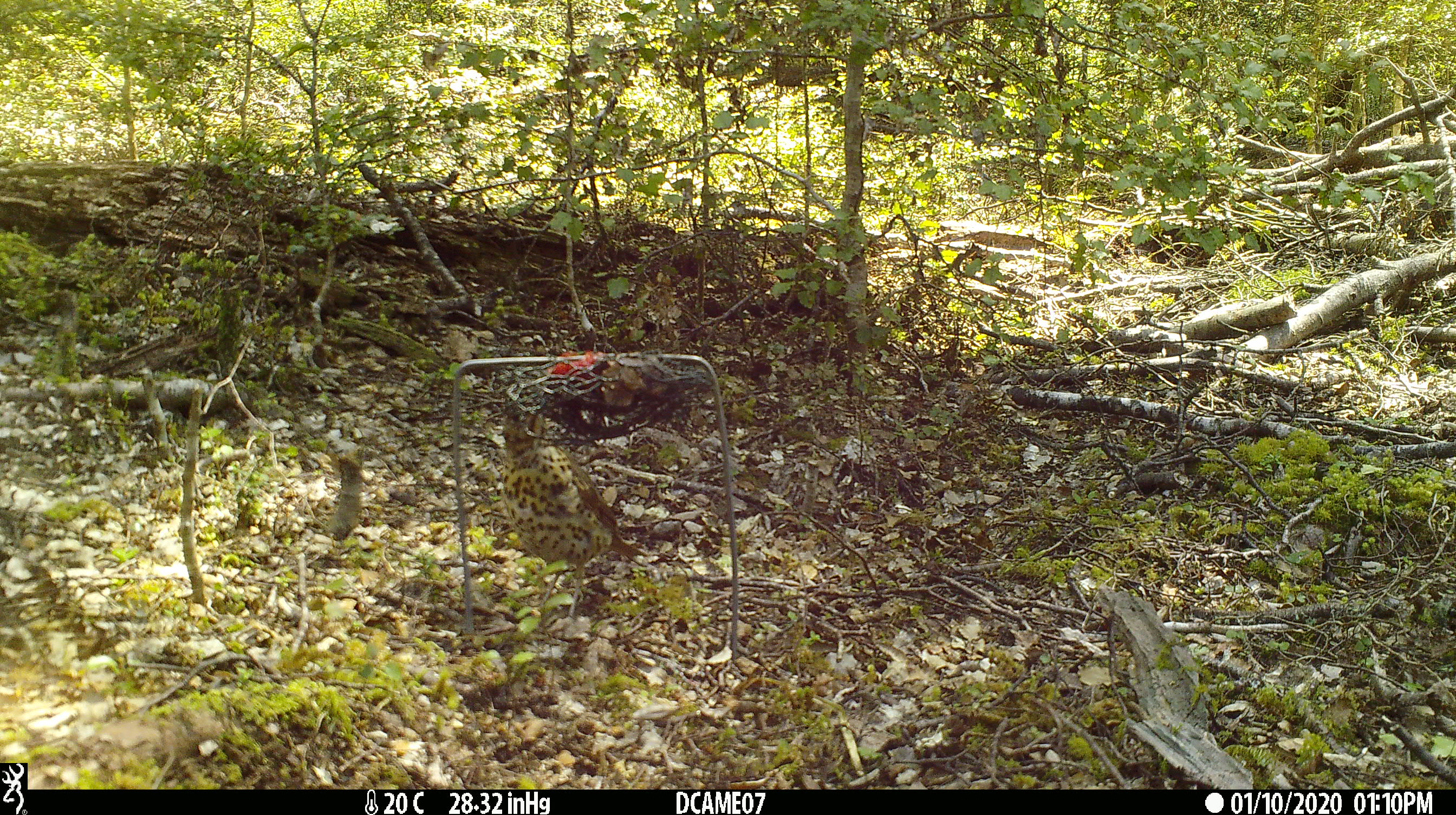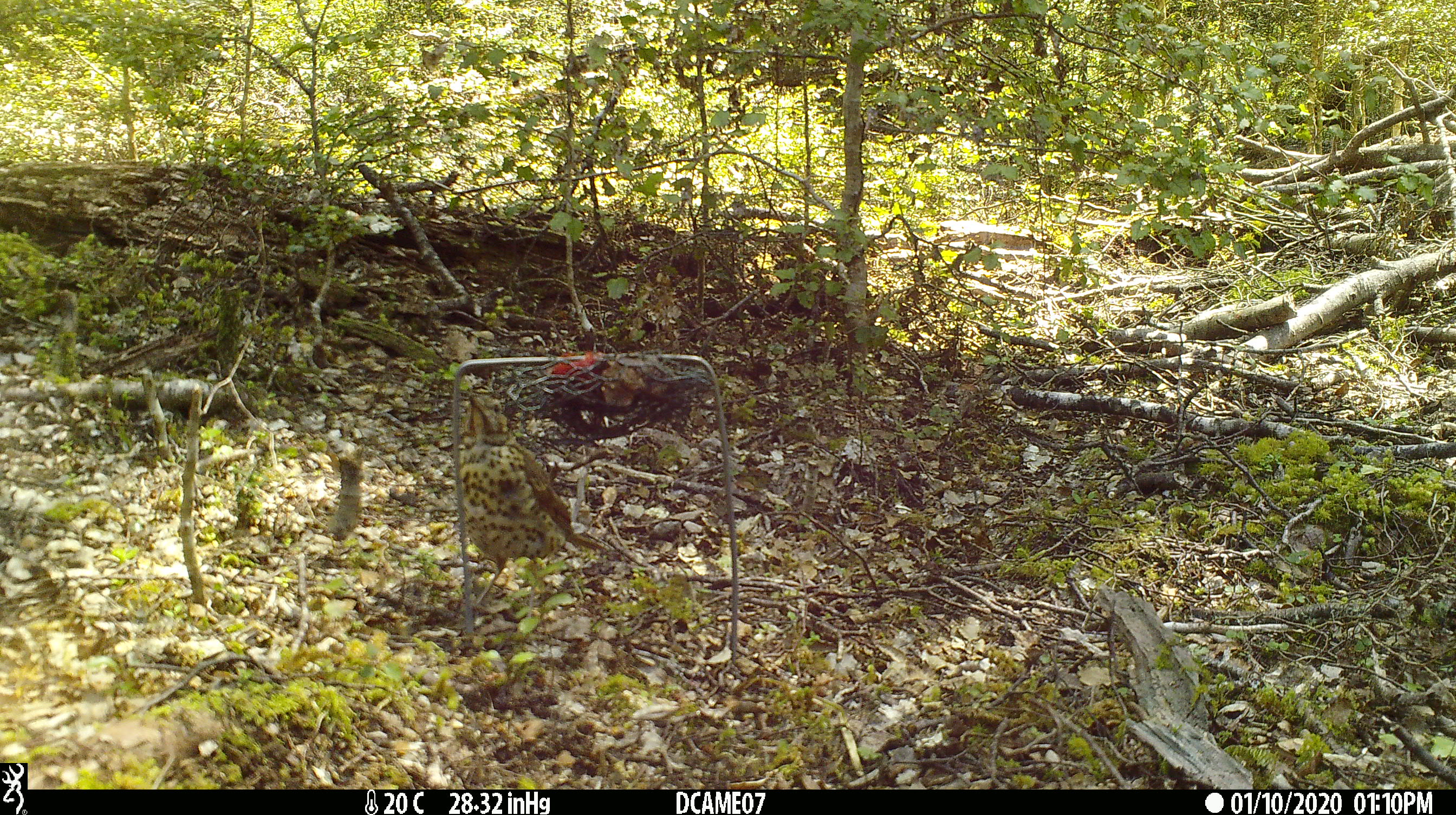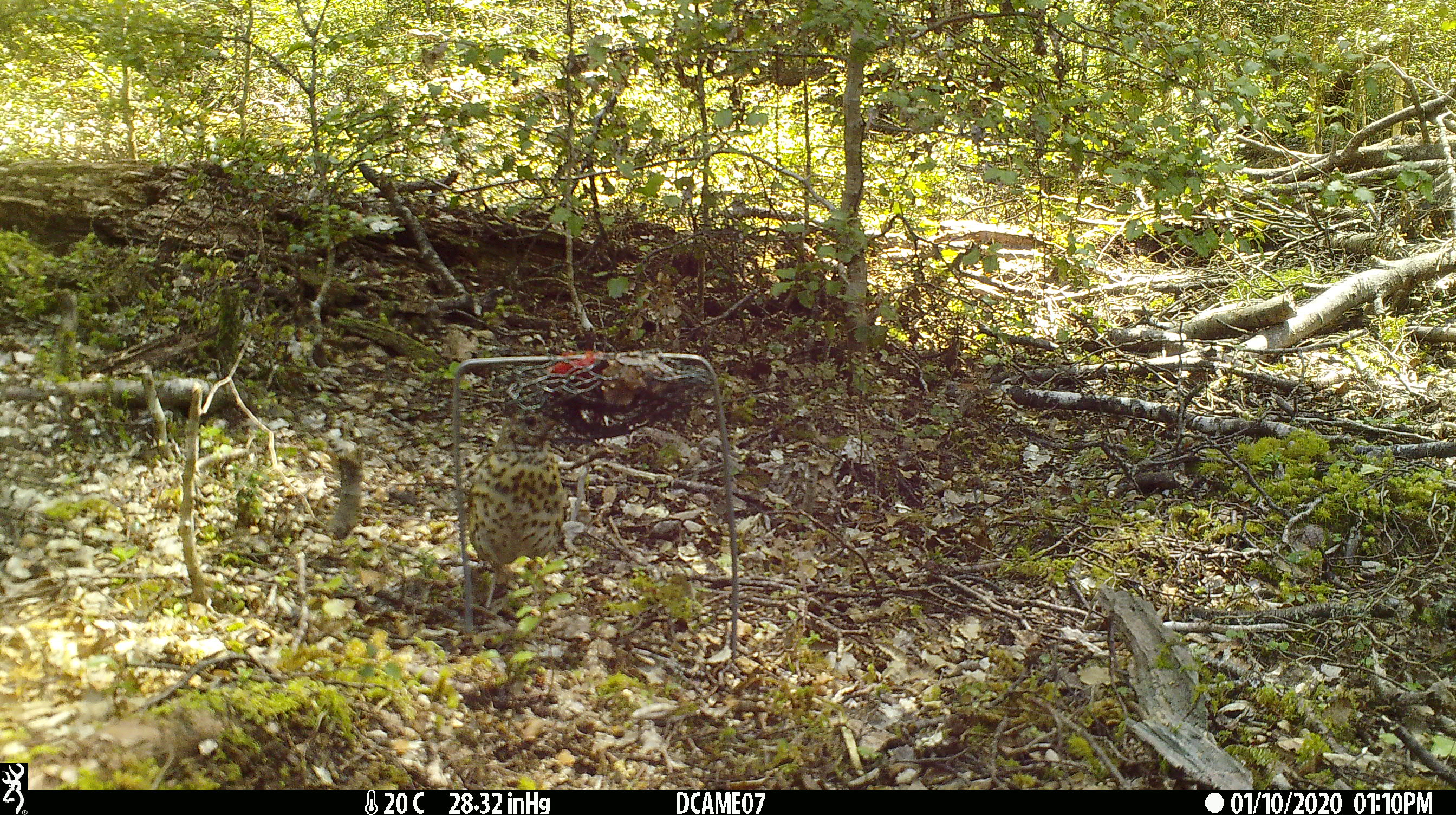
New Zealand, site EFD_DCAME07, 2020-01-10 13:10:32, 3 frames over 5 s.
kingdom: Animalia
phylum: Chordata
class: Aves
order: Passeriformes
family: Turdidae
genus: Turdus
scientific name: Turdus philomelos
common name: song thrush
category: thrush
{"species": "thrush (song thrush) (Turdus philomelos)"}